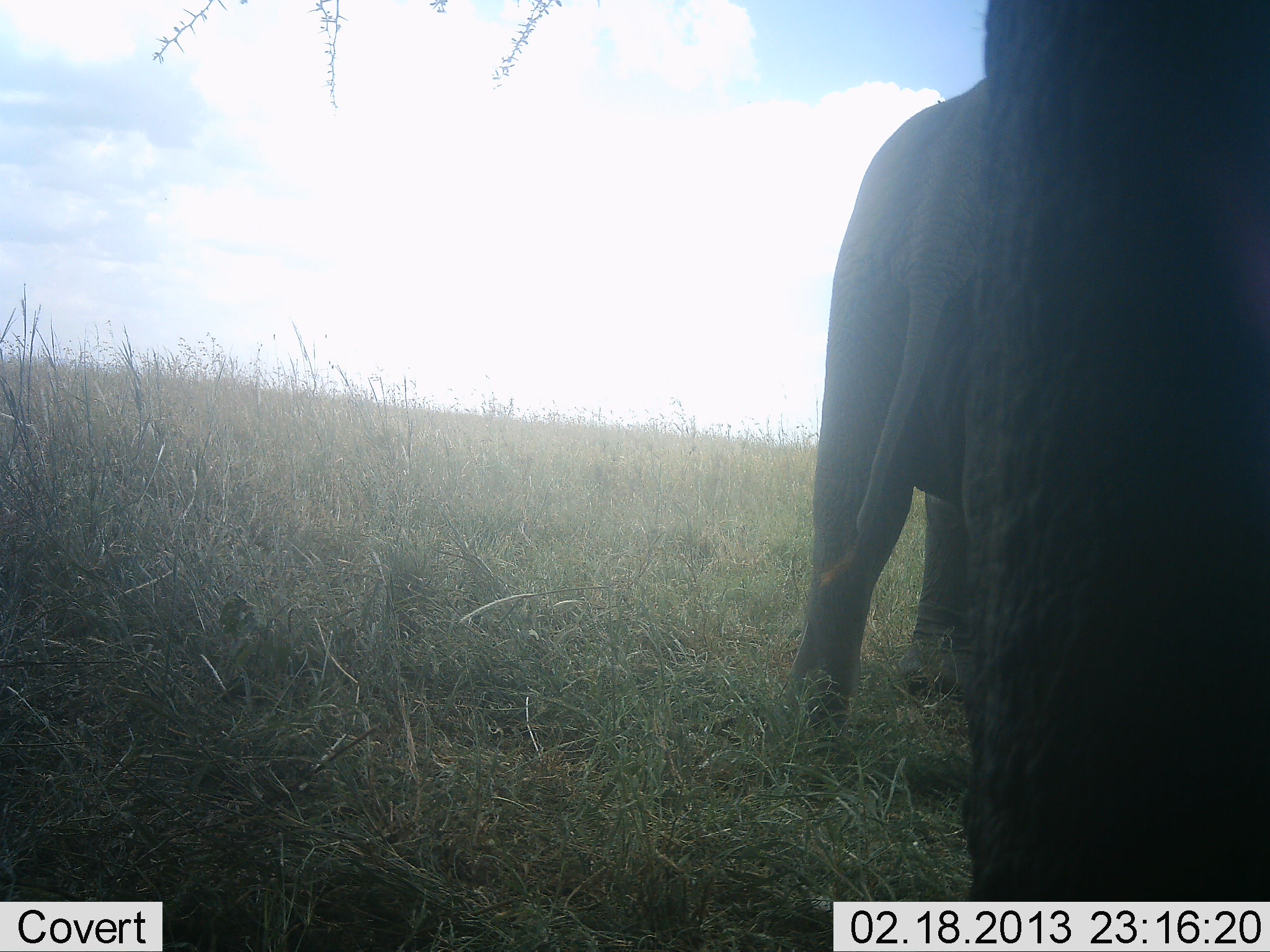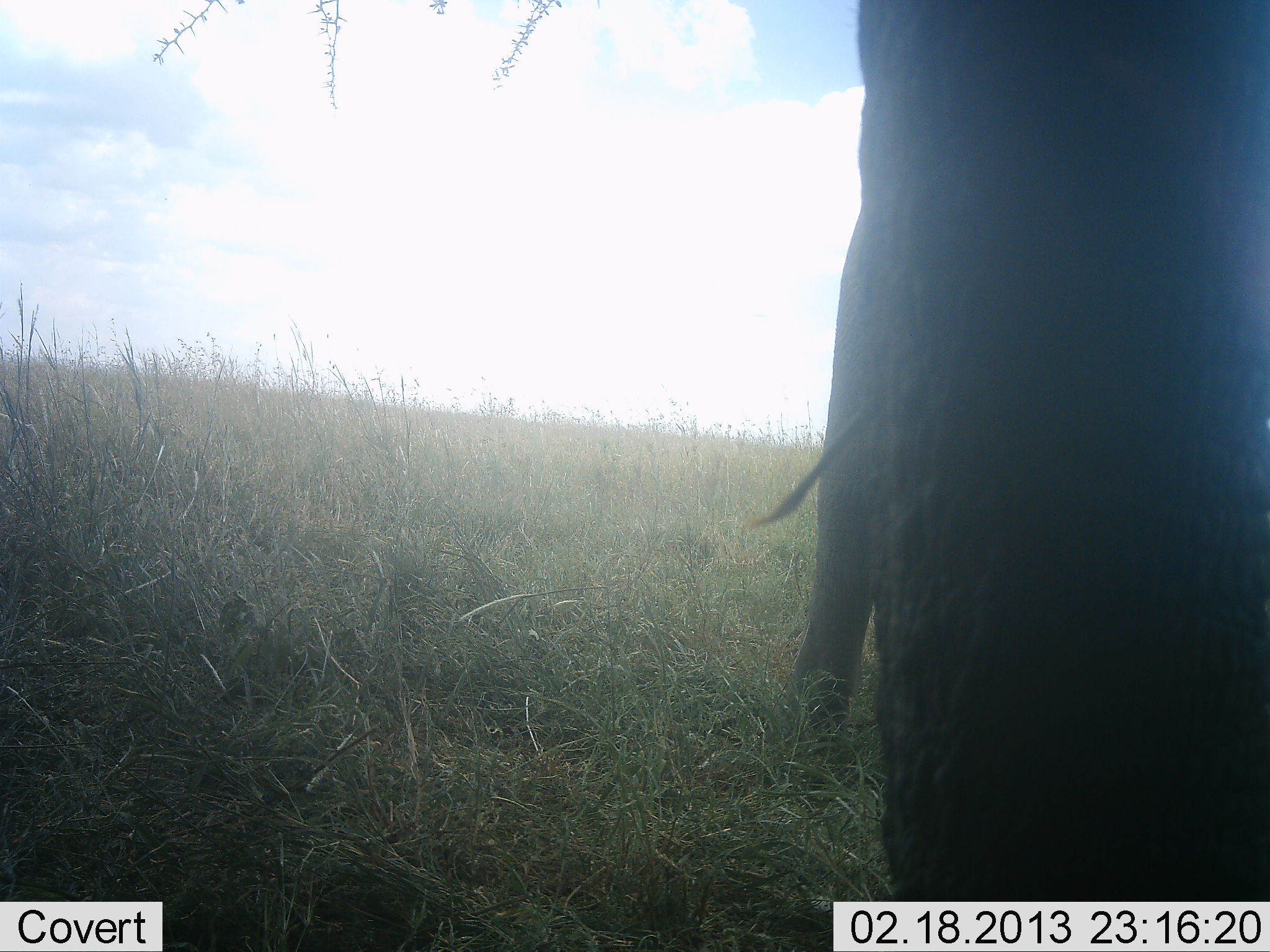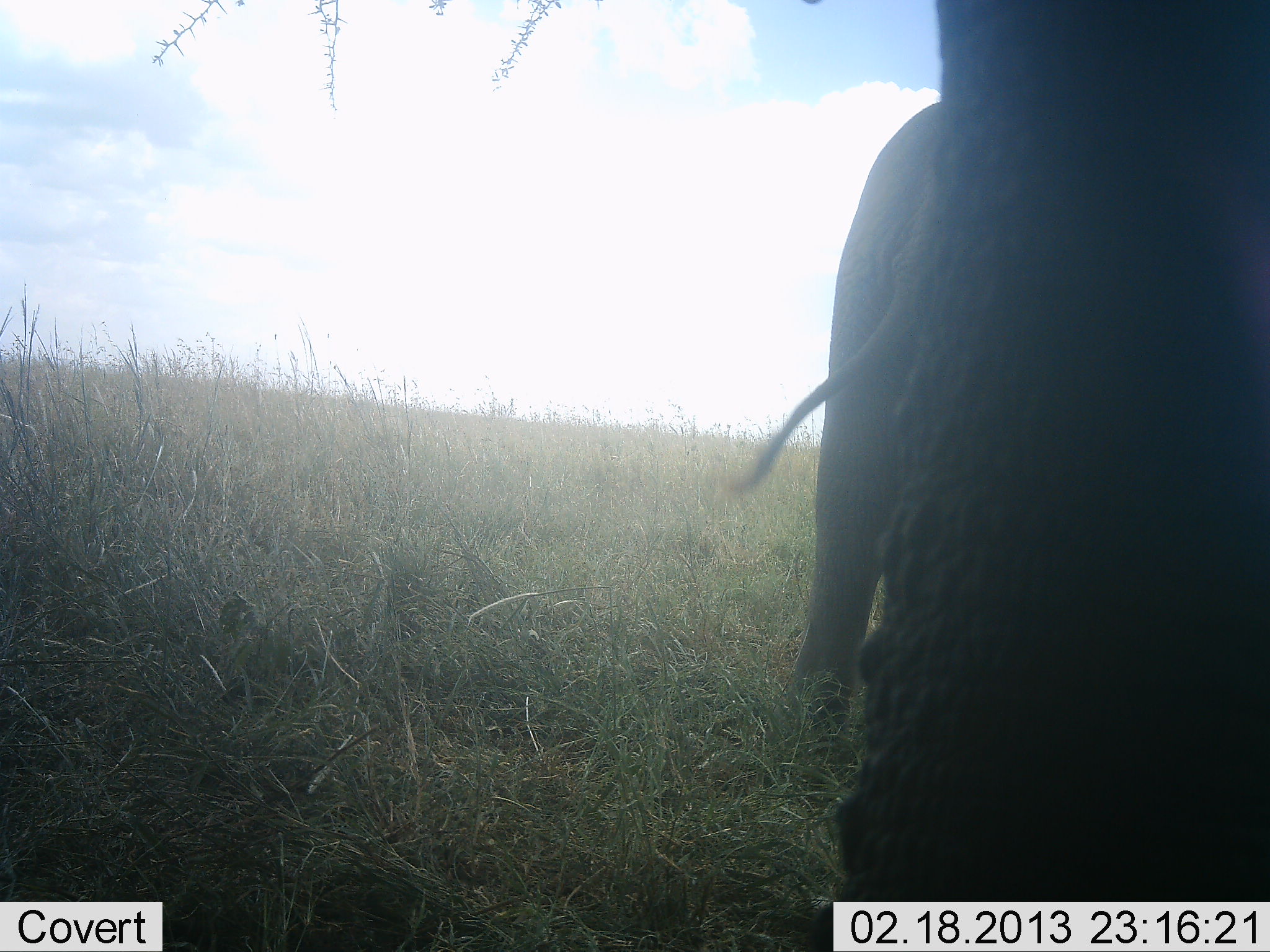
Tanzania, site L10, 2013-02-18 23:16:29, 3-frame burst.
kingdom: Animalia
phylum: Chordata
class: Mammalia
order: Proboscidea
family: Elephantidae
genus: Loxodonta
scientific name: Loxodonta africana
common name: african bush elephant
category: elephant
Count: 2.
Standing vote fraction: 82%.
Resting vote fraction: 0%.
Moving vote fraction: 27%.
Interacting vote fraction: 0%.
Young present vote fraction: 0%.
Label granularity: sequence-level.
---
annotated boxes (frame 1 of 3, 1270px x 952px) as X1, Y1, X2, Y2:
animal: 964, 2, 1269, 902; 793, 75, 988, 736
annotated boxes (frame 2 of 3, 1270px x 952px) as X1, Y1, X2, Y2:
animal: 852, 2, 1269, 902; 750, 206, 878, 735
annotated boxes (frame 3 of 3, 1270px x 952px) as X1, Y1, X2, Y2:
animal: 800, 0, 1269, 950; 729, 97, 944, 736